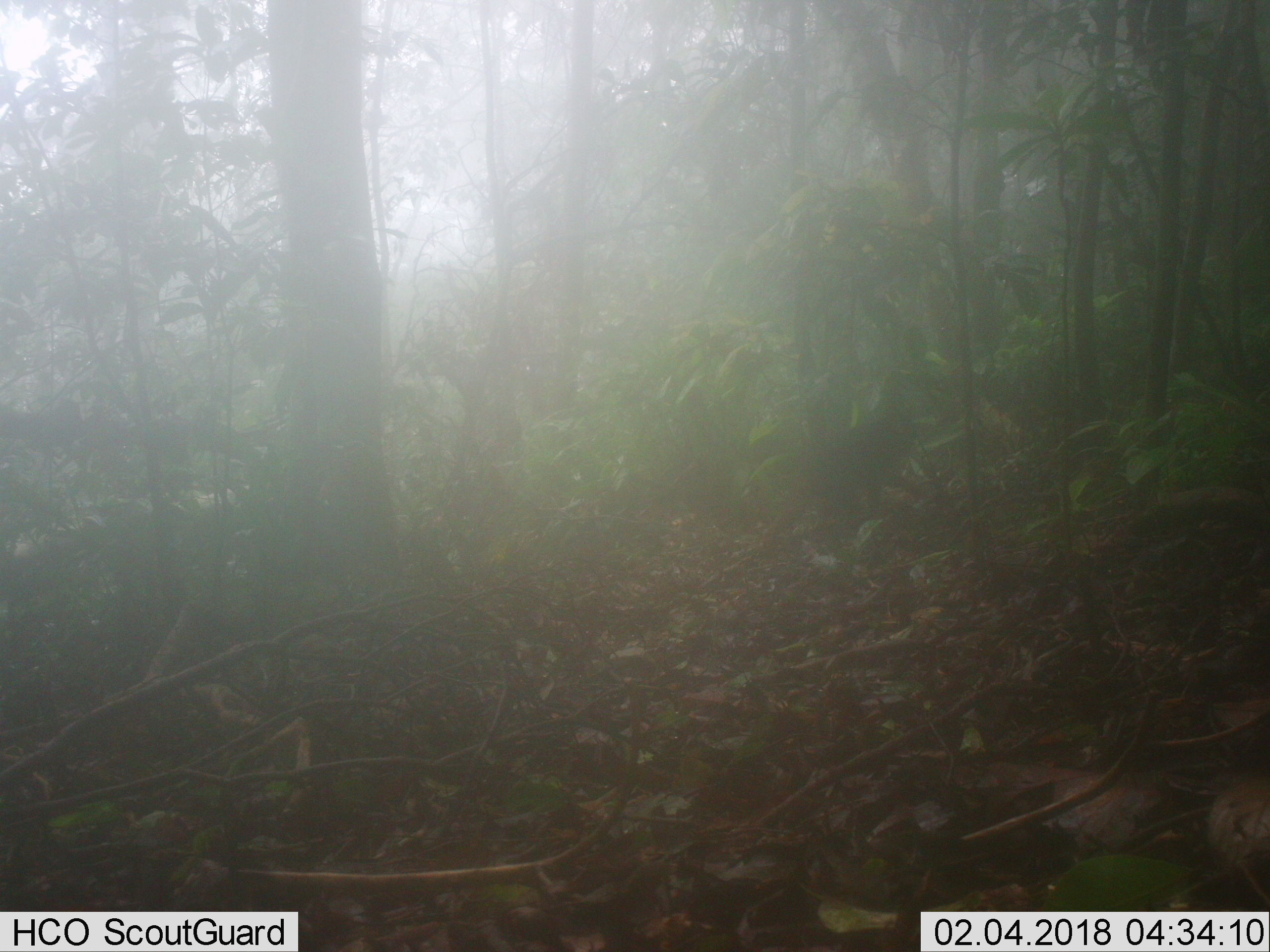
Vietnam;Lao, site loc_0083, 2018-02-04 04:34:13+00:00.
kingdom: Animalia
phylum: Chordata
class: Mammalia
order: Primates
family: Cercopithecidae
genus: Macaca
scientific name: Macaca arctoides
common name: stump-tailed macaque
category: stump tailed macaque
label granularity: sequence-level